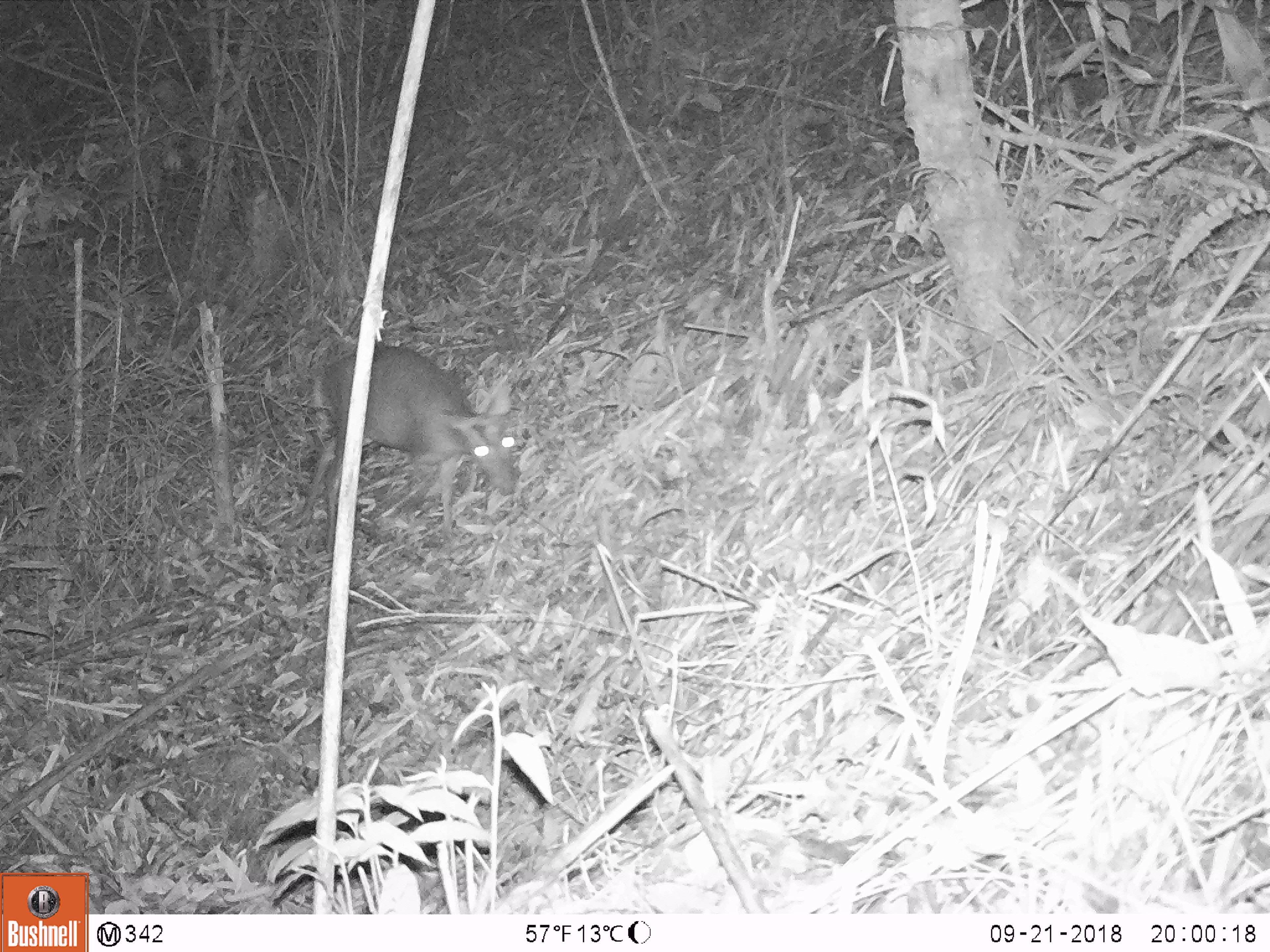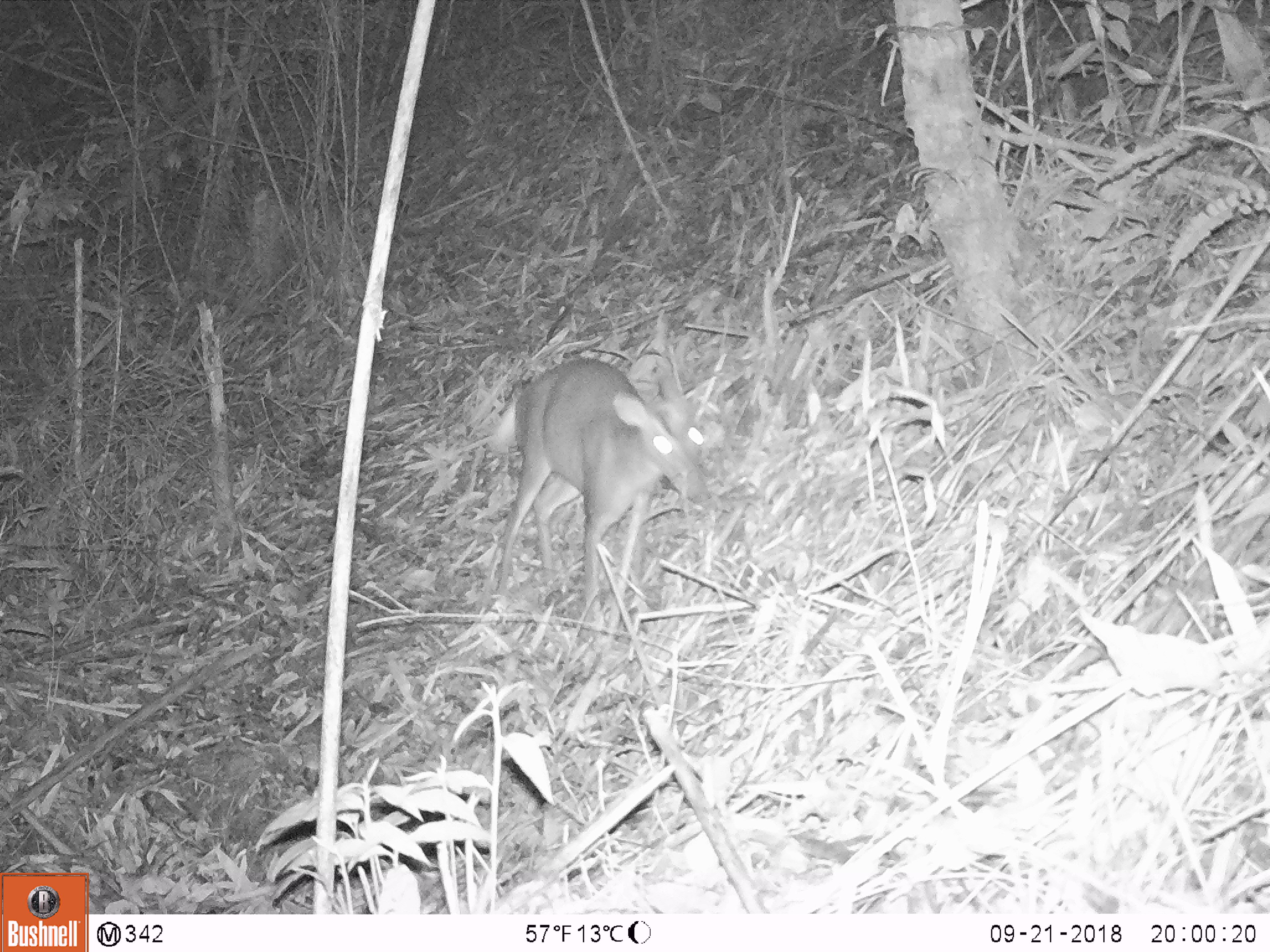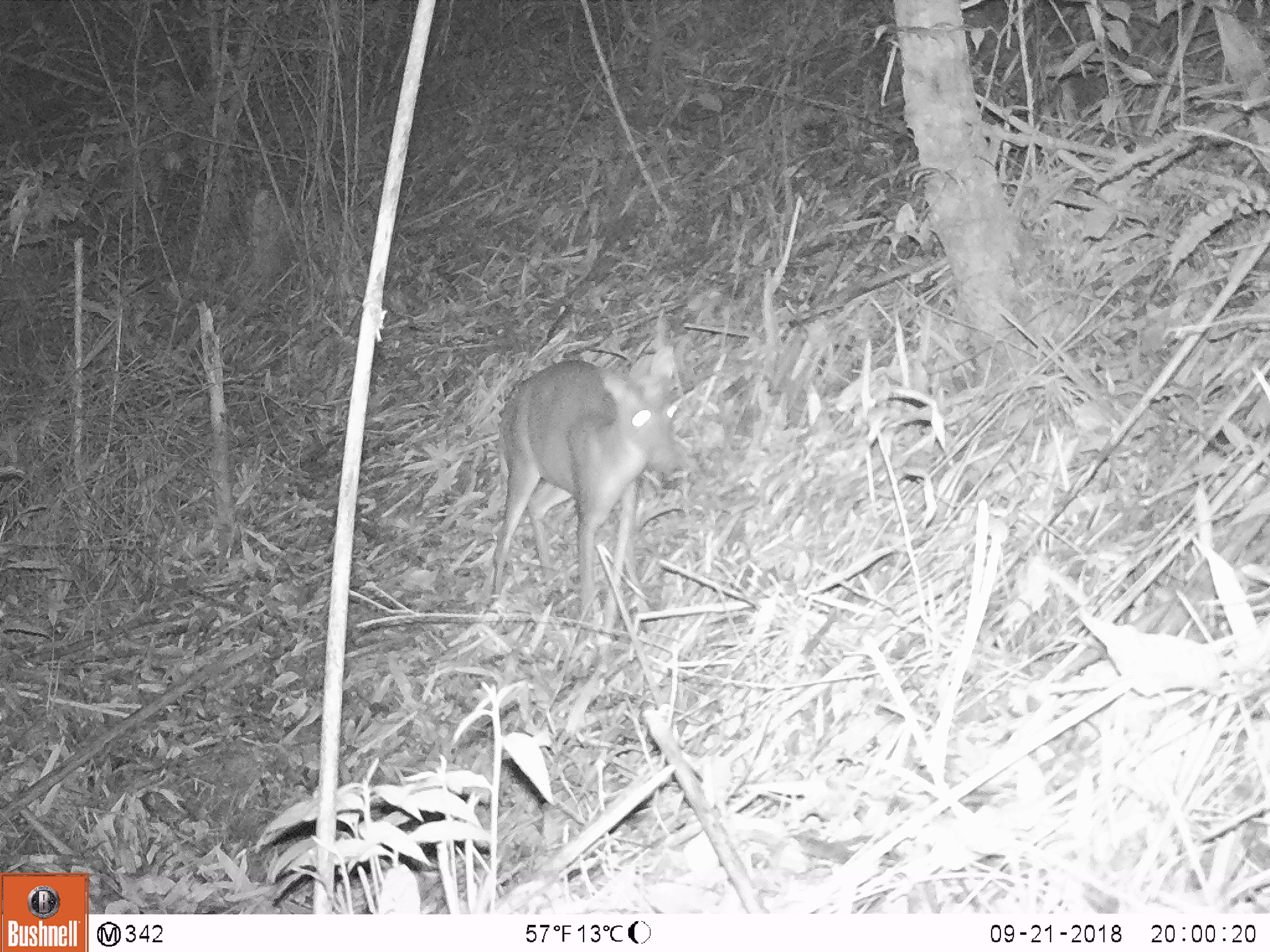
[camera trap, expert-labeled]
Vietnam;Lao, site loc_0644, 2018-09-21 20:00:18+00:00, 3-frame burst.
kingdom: Animalia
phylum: Chordata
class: Mammalia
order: Artiodactyla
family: Cervidae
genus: Muntiacus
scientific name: Muntiacus rooseveltorum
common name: roosevelt's muntjac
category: roosevelts muntjac group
Roosevelts muntjac group (roosevelt's muntjac) (Muntiacus rooseveltorum). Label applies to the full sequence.